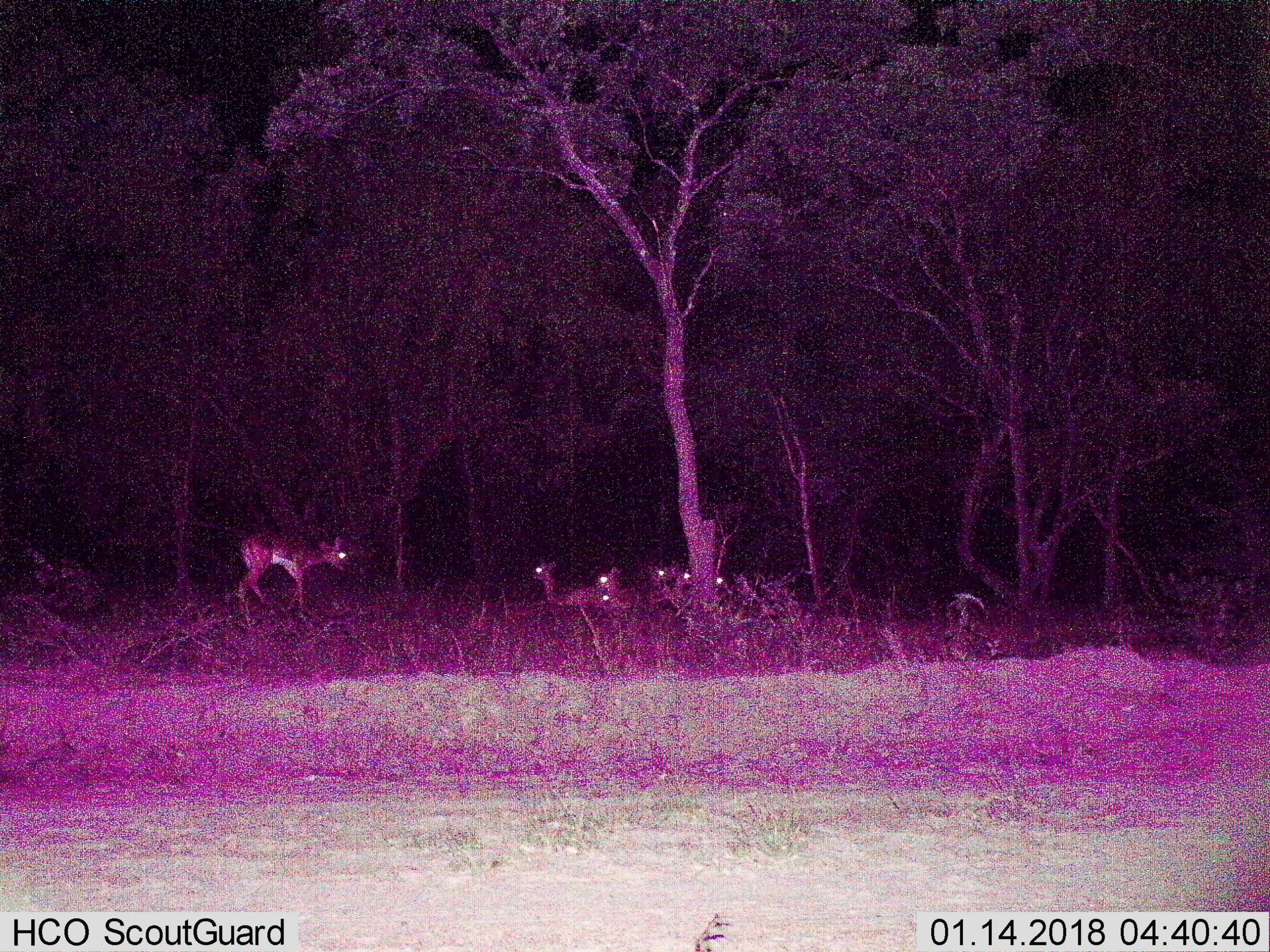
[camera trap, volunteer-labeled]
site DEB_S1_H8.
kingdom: Animalia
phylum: Chordata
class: Mammalia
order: Artiodactyla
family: Bovidae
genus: Aepyceros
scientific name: Aepyceros melampus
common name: impala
Impala (Aepyceros melampus), count 7. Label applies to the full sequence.